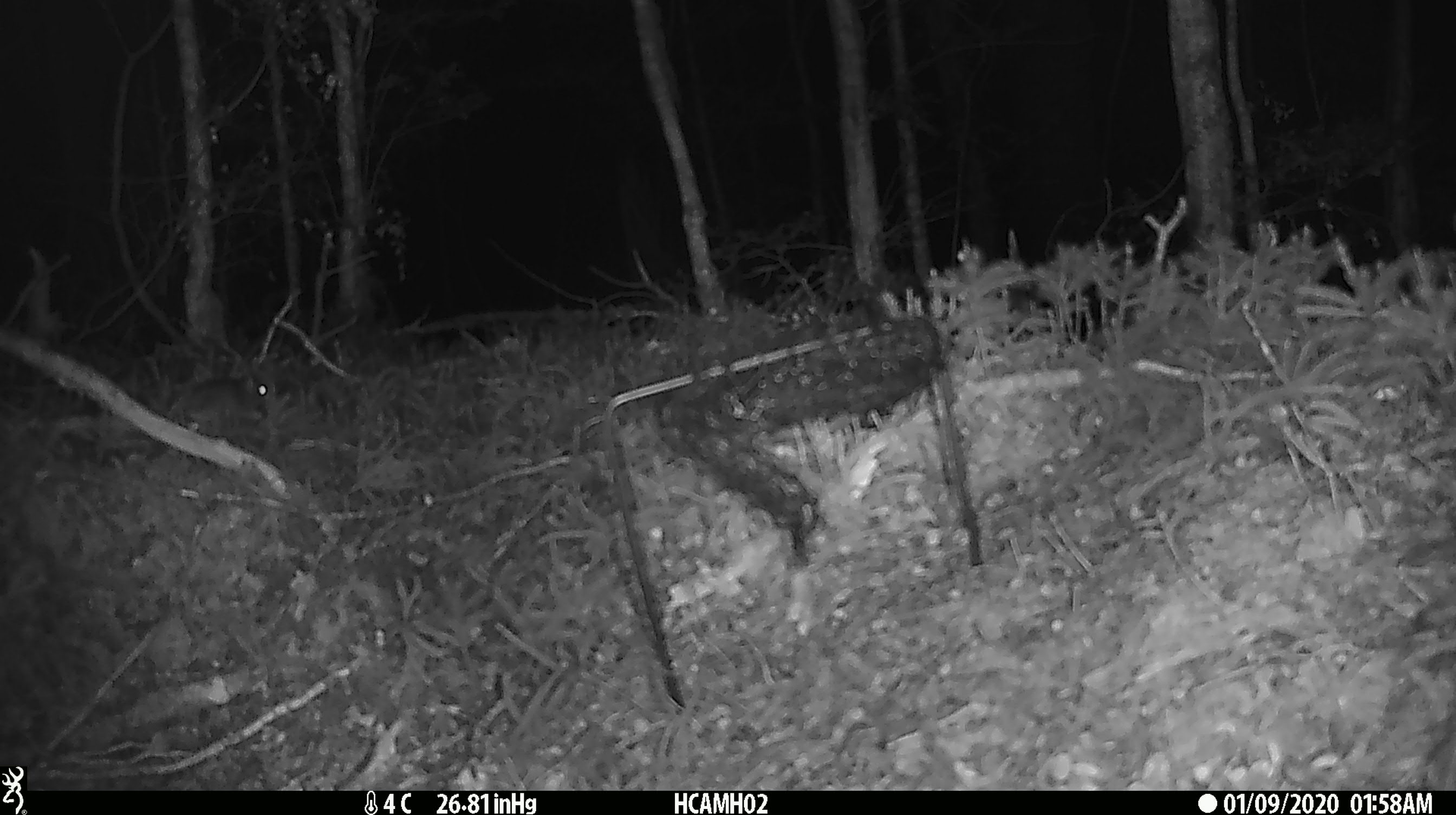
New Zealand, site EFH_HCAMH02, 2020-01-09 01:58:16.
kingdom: Animalia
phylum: Chordata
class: Mammalia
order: Rodentia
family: Muridae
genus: Mus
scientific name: Mus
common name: mouse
Mouse (Mus).